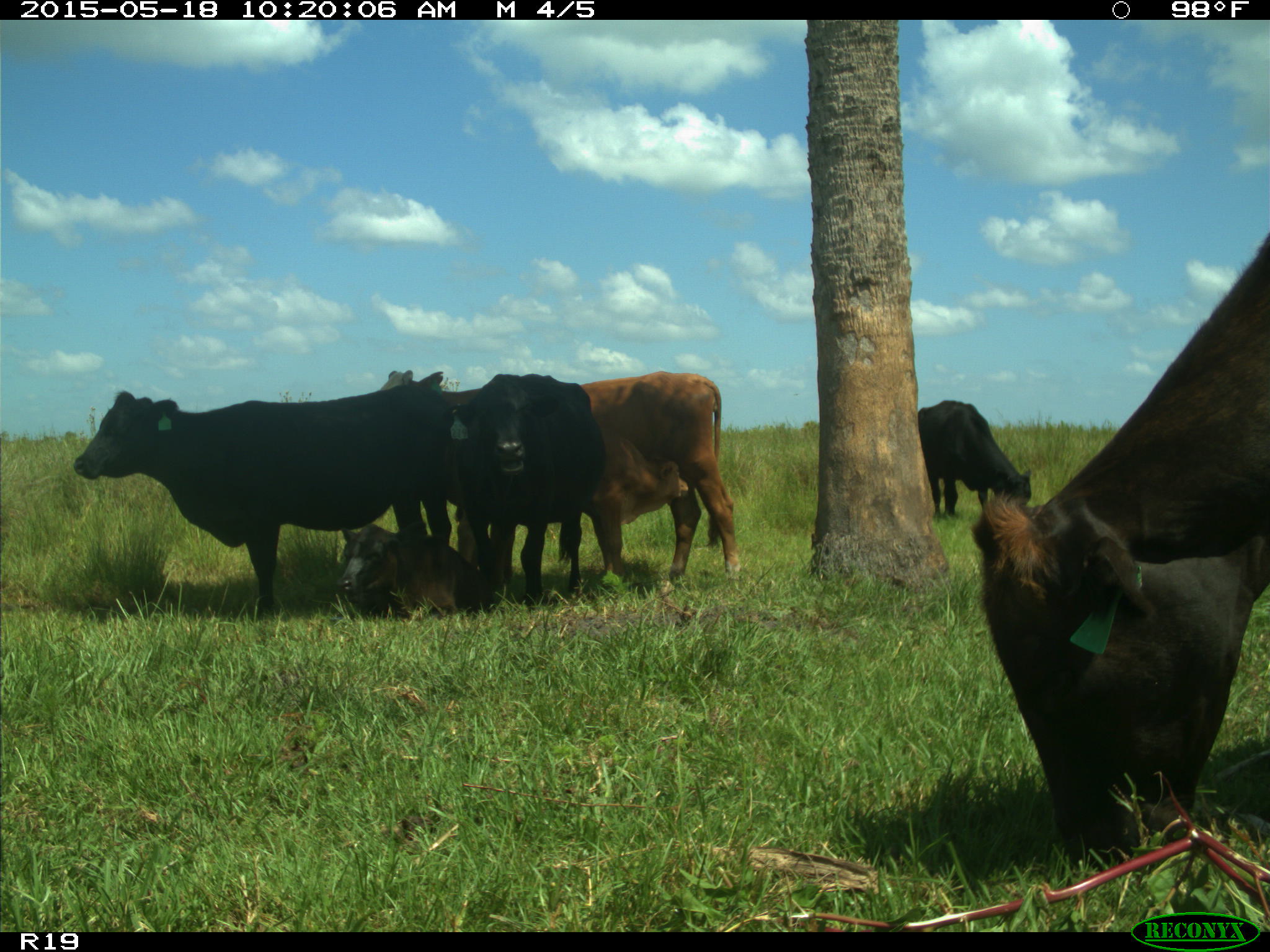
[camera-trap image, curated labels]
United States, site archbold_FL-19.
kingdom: Animalia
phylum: Chordata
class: Mammalia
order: Artiodactyla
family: Bovidae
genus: Bos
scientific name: Bos taurus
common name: domestic cow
Bos taurus (domestic cow).